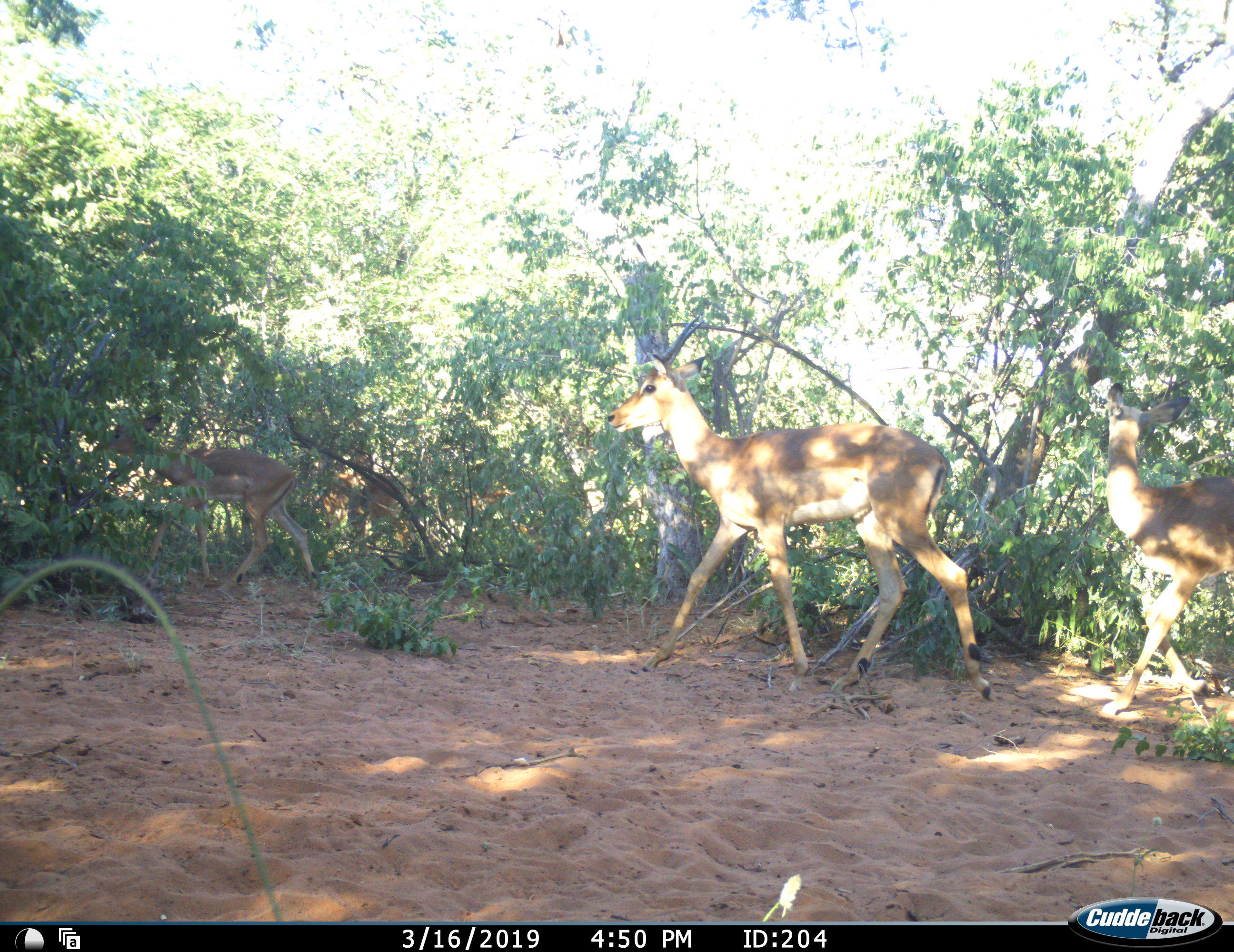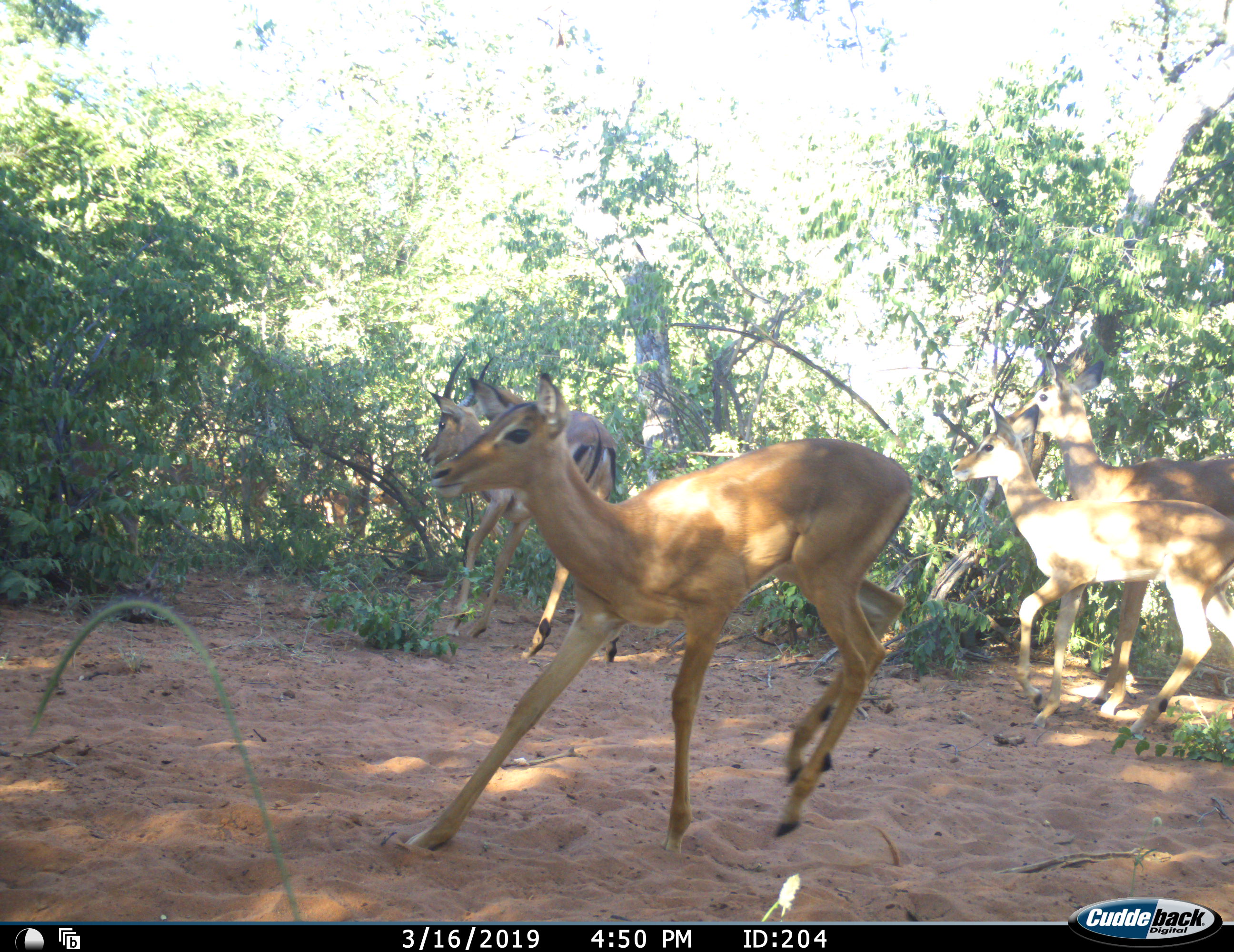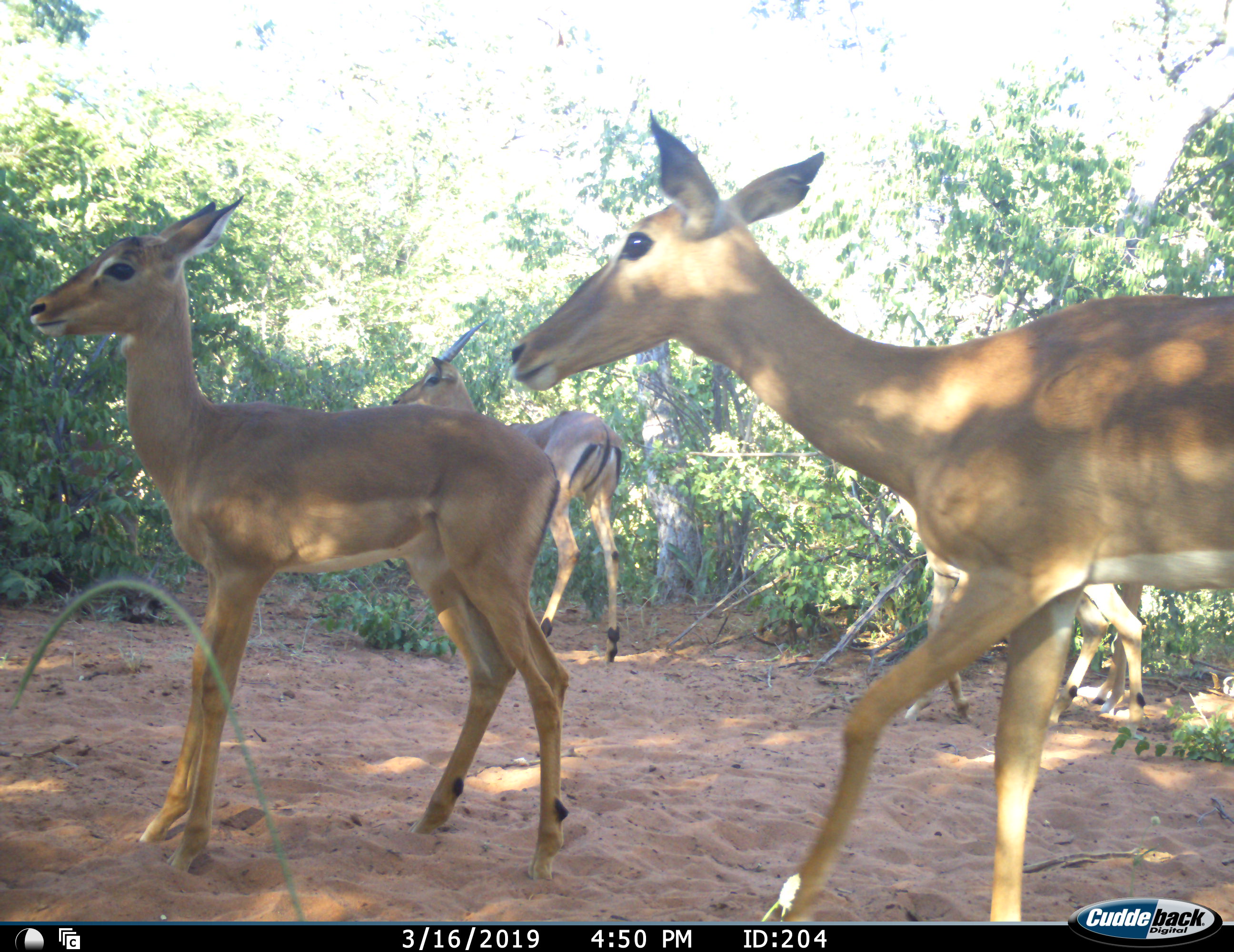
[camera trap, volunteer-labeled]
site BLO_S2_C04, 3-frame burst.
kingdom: Animalia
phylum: Chordata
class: Mammalia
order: Artiodactyla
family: Bovidae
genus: Aepyceros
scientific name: Aepyceros melampus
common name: impala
Impala (Aepyceros melampus), count 5. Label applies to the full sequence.